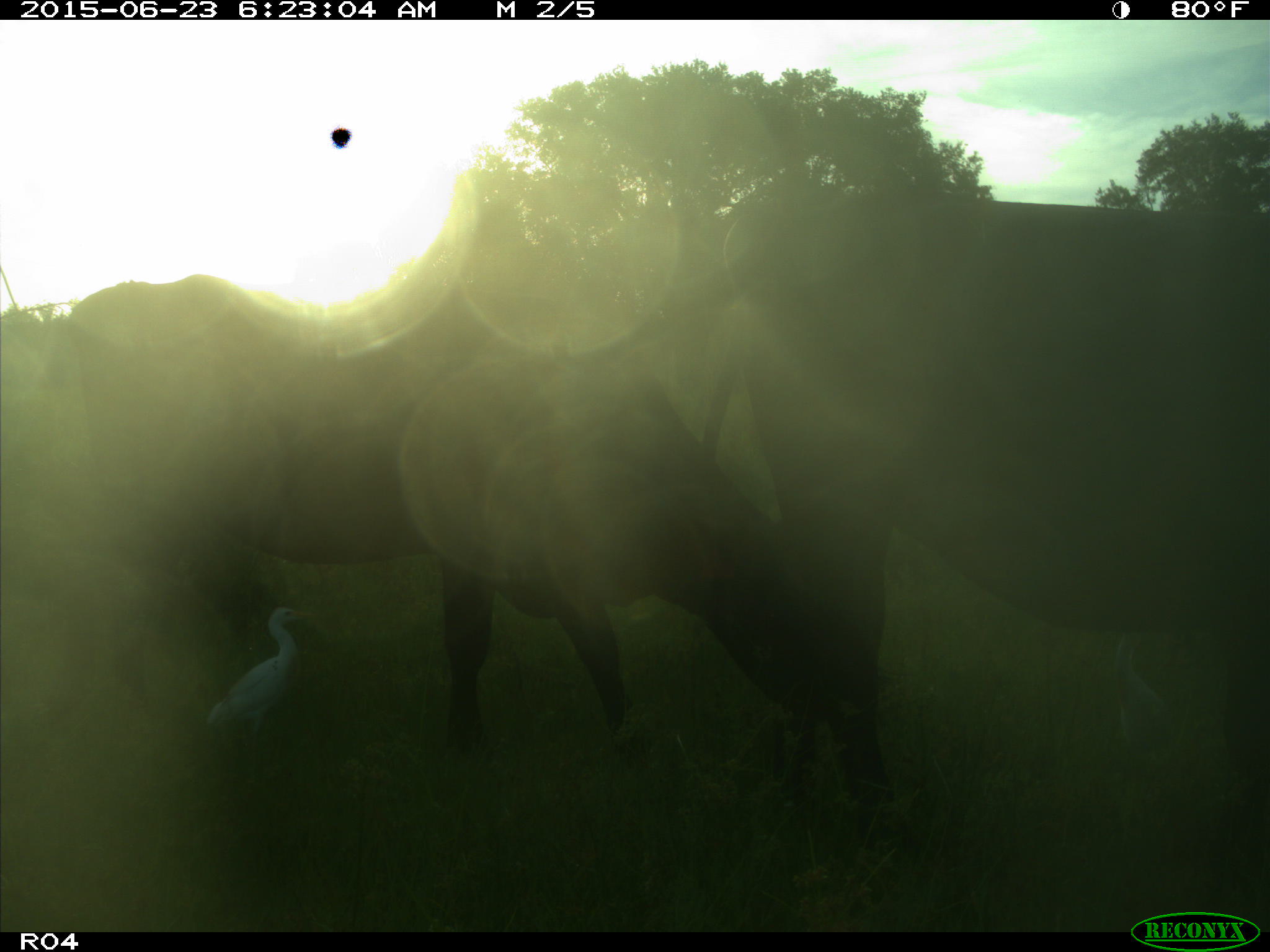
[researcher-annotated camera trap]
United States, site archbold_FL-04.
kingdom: Animalia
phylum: Chordata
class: Mammalia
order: Artiodactyla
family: Bovidae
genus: Bos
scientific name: Bos taurus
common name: domestic cow